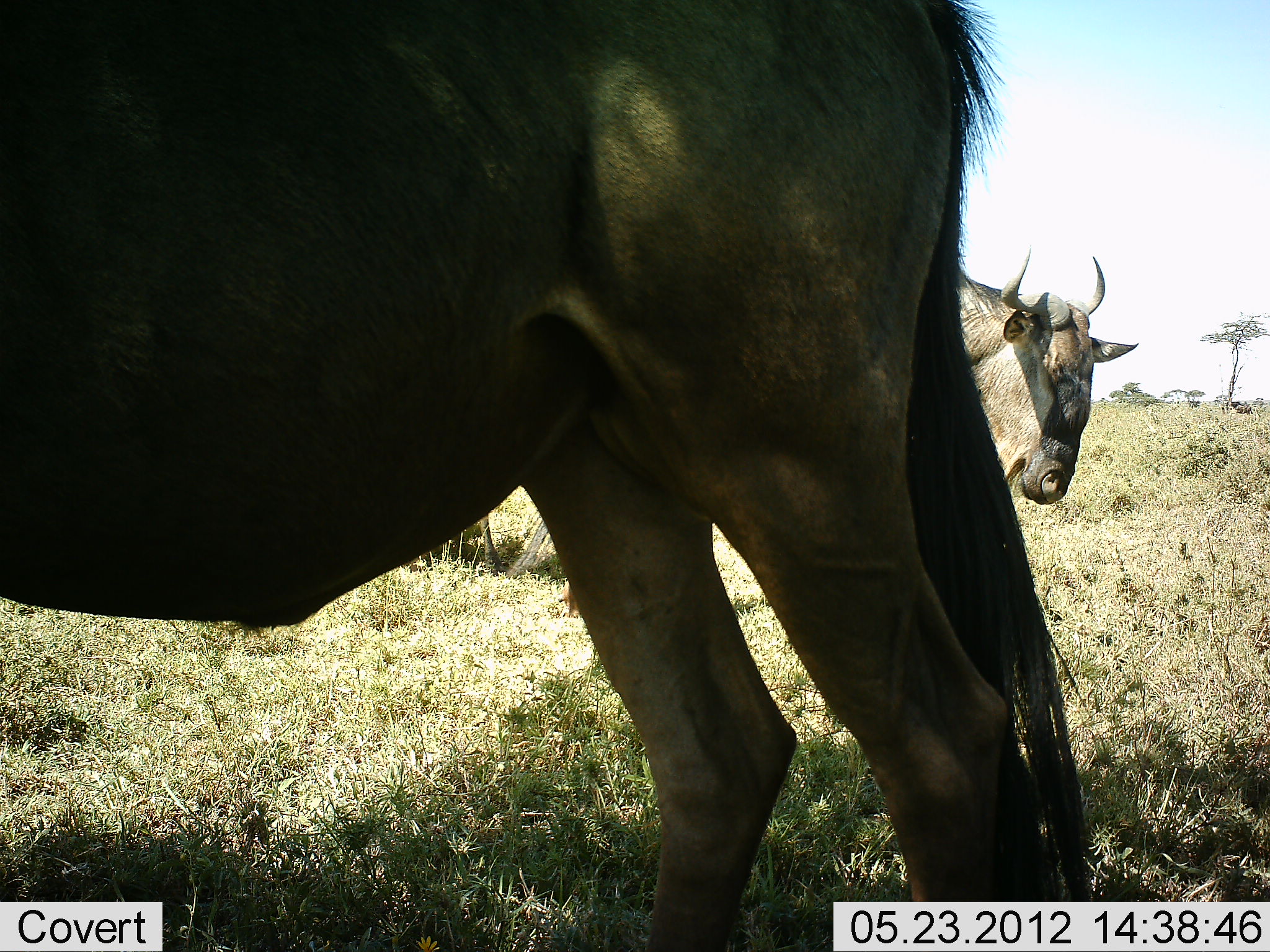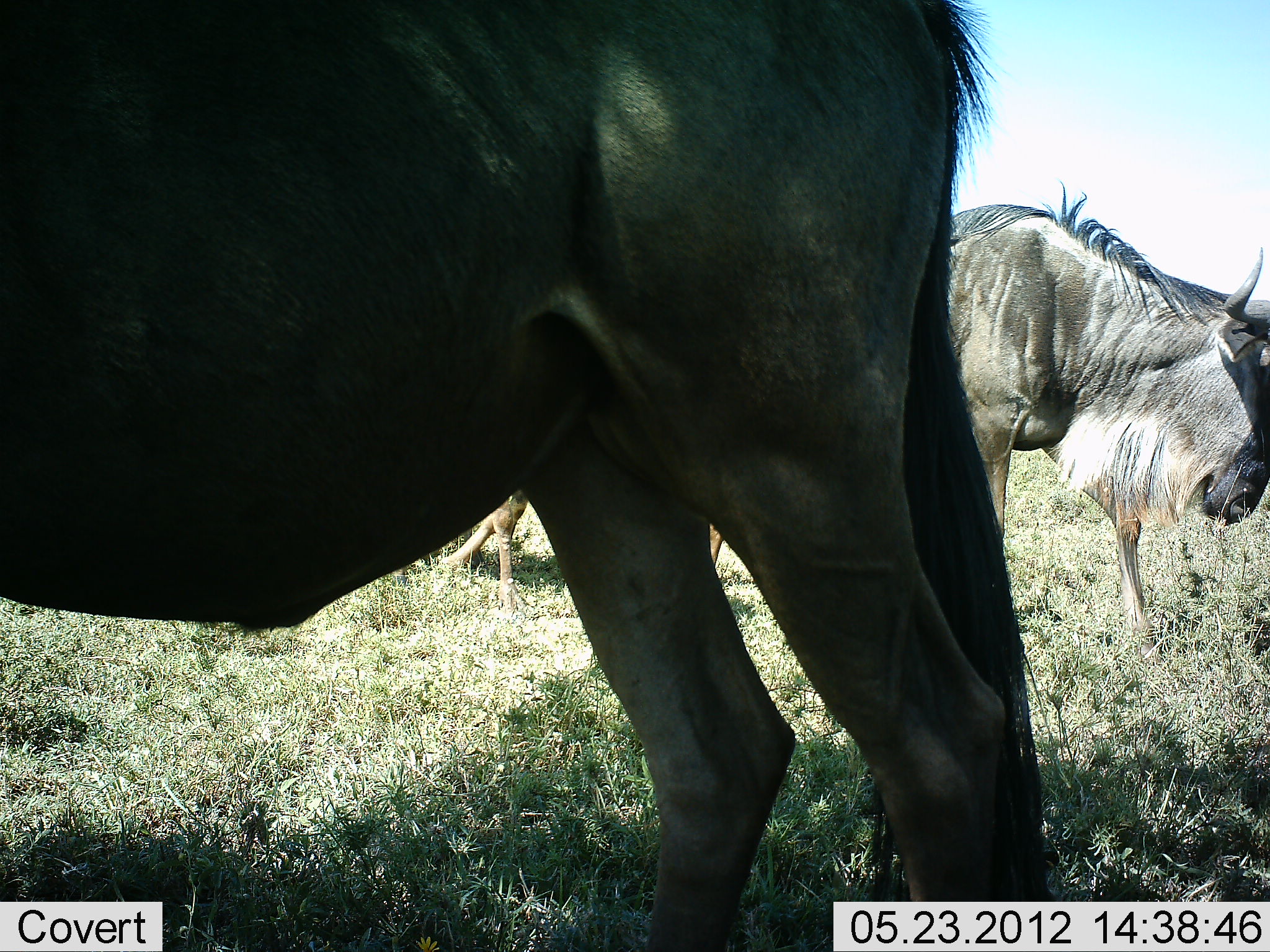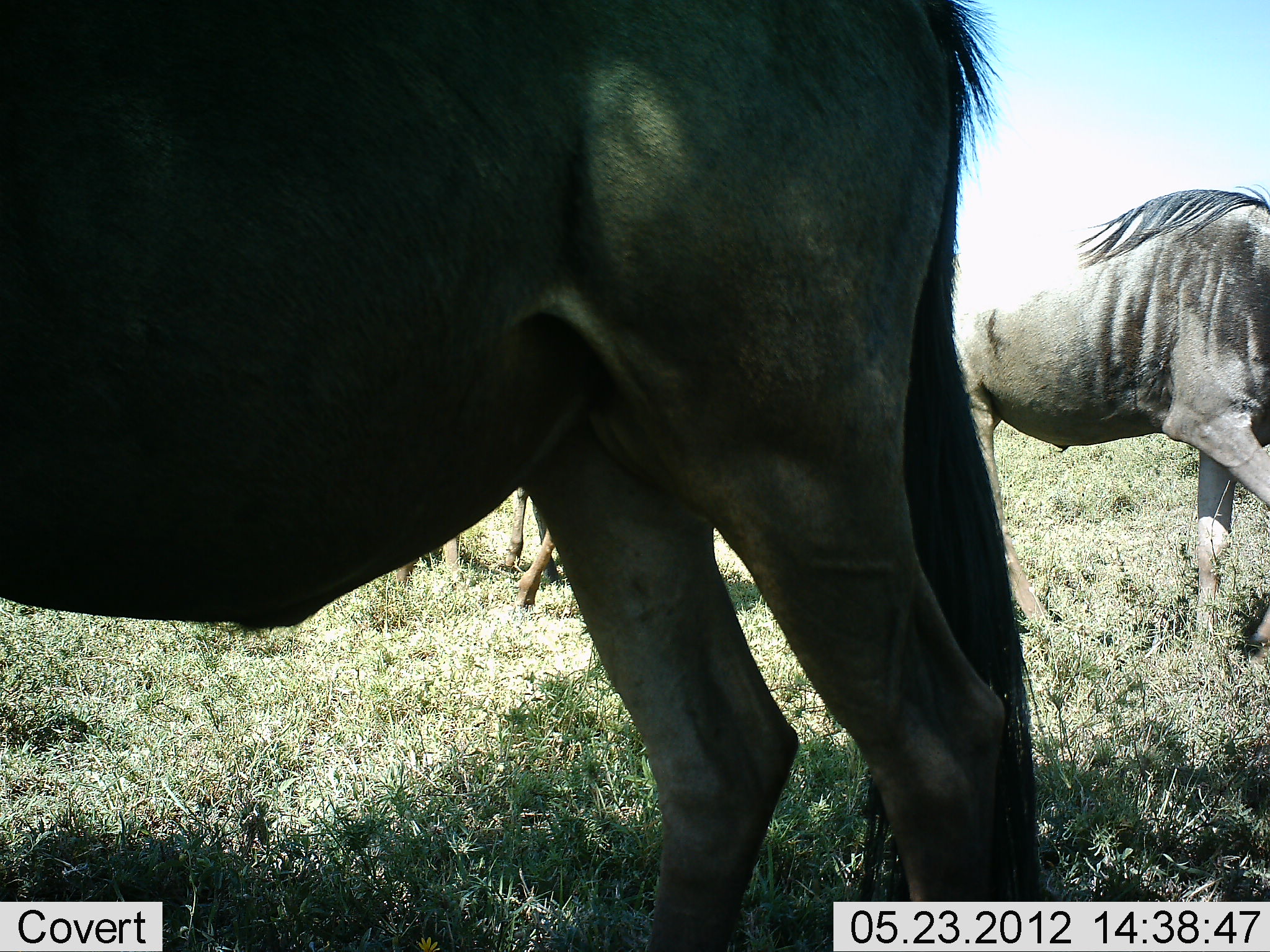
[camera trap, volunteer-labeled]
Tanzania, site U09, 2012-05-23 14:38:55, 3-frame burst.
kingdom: Animalia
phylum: Chordata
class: Mammalia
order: Artiodactyla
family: Bovidae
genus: Connochaetes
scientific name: Connochaetes taurinus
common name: blue wildebeest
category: wildebeest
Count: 3.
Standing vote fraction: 80%.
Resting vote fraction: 0%.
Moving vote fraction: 90%.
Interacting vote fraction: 0%.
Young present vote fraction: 10%.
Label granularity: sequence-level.